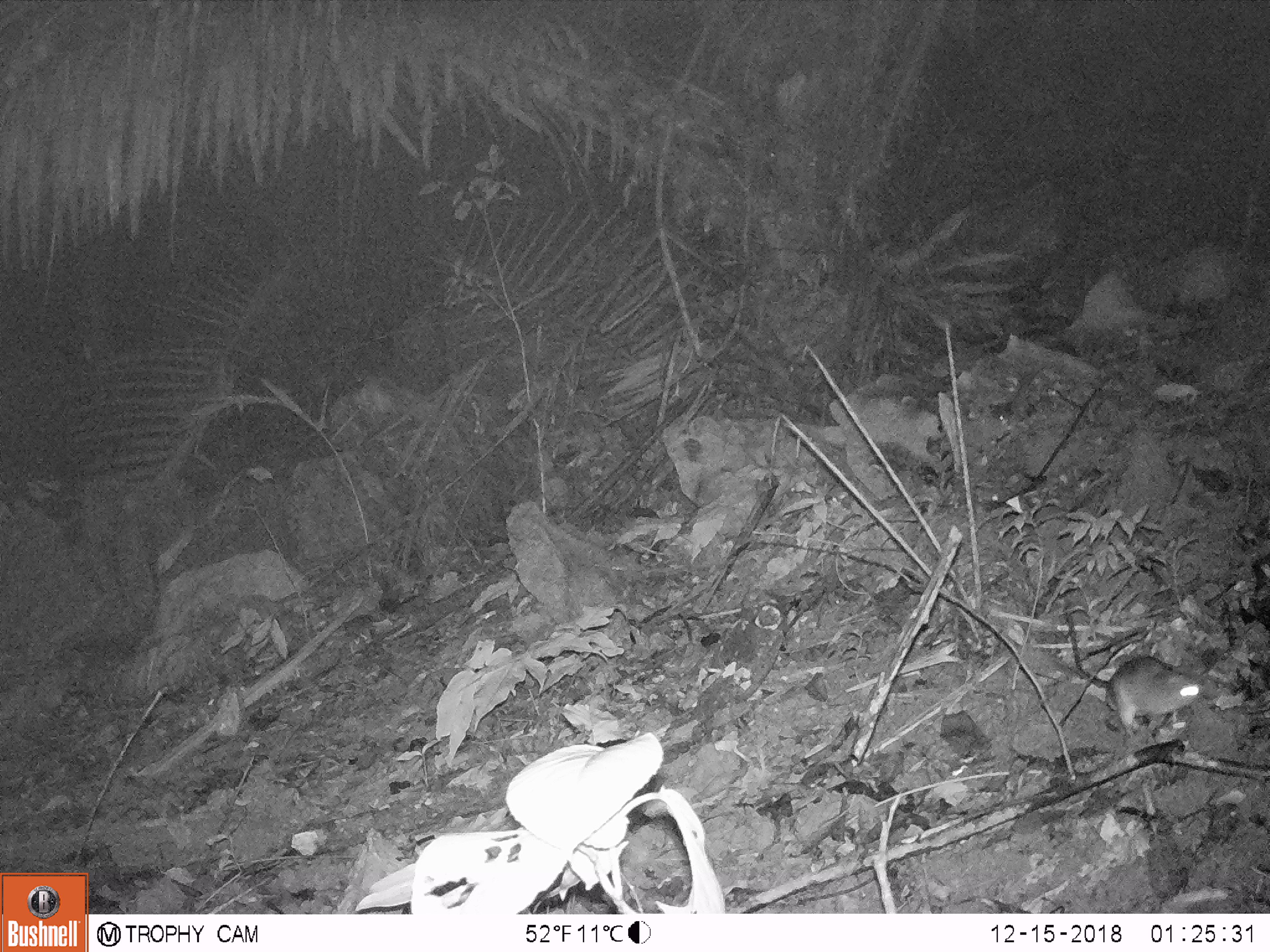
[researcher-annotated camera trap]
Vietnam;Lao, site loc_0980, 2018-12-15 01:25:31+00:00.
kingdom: Animalia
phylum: Chordata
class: Mammalia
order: Rodentia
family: Muridae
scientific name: Muridae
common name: old-world mice and rats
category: unidentified murid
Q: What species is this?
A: Unidentified murid (old-world mice and rats) (Muridae).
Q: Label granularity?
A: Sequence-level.